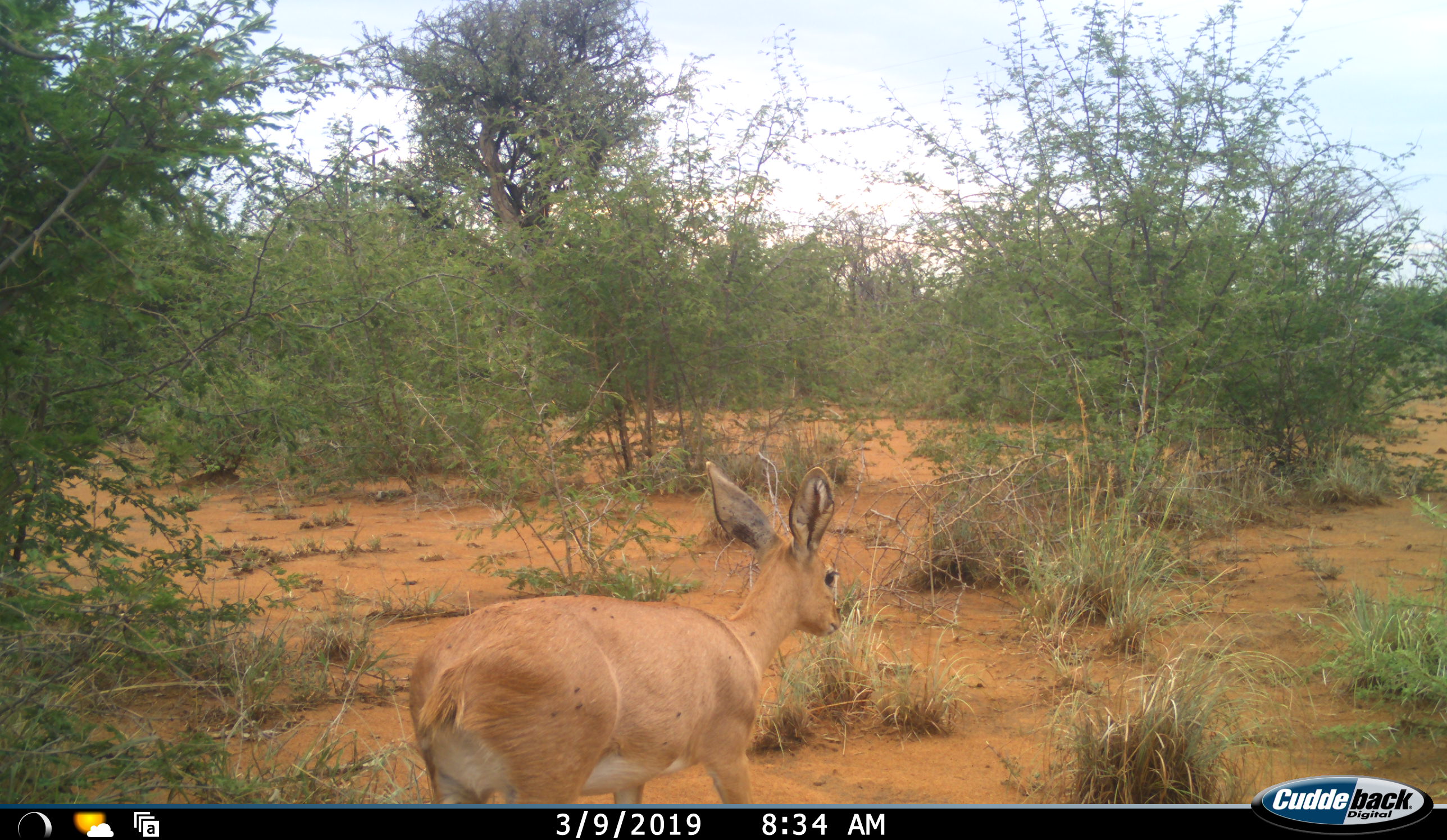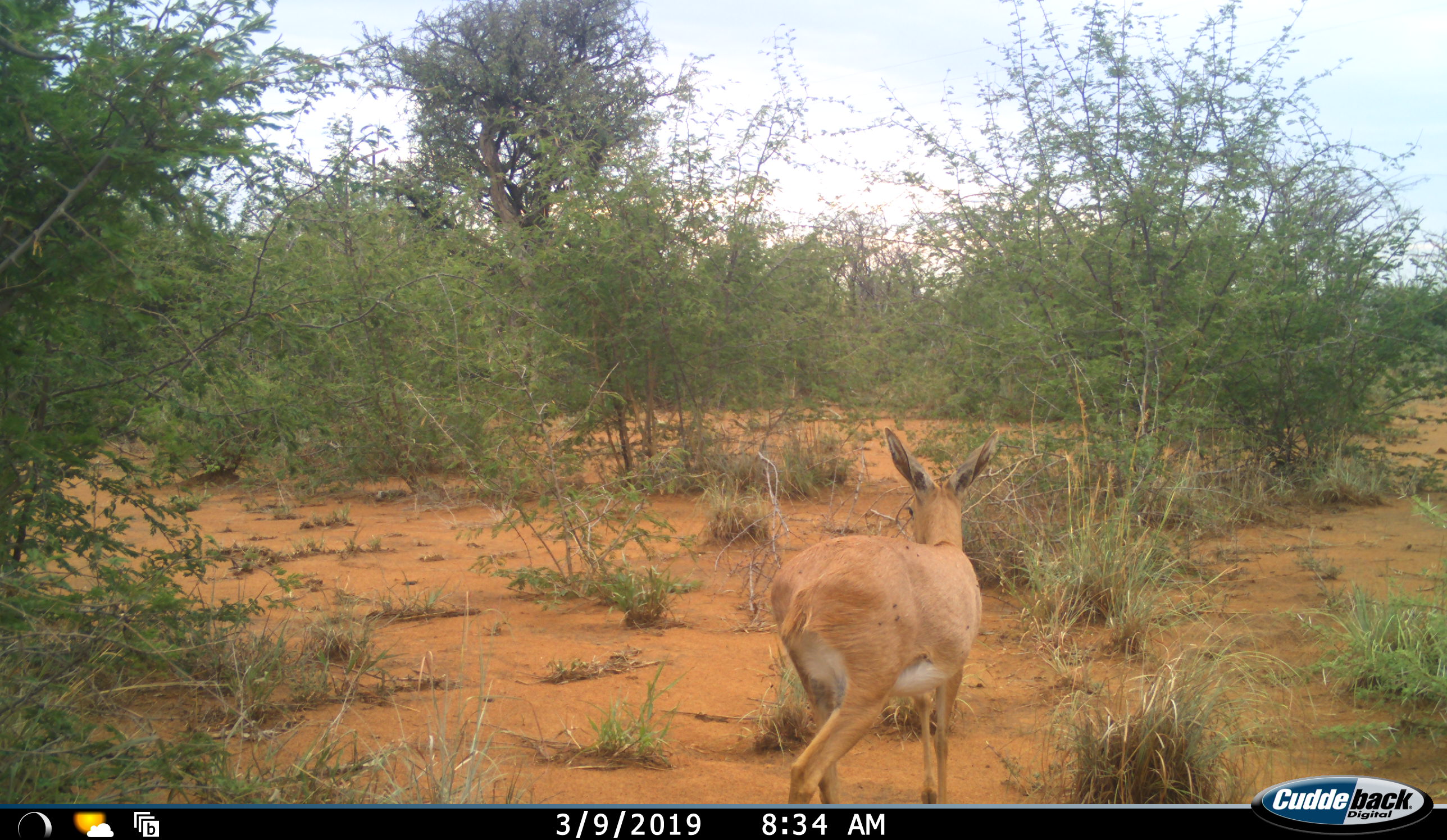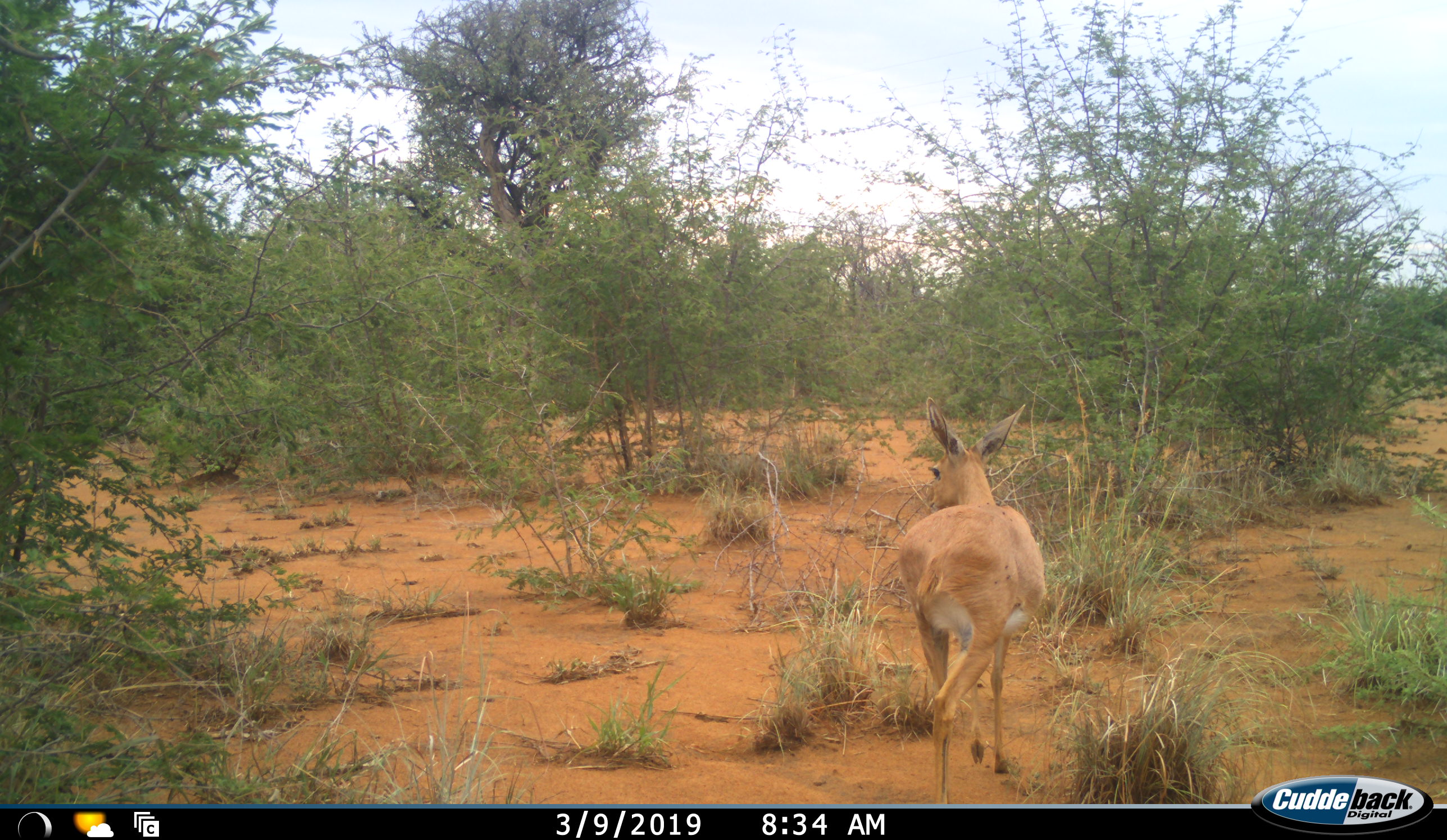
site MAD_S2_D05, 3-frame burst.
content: unidentified animal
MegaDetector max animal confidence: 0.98